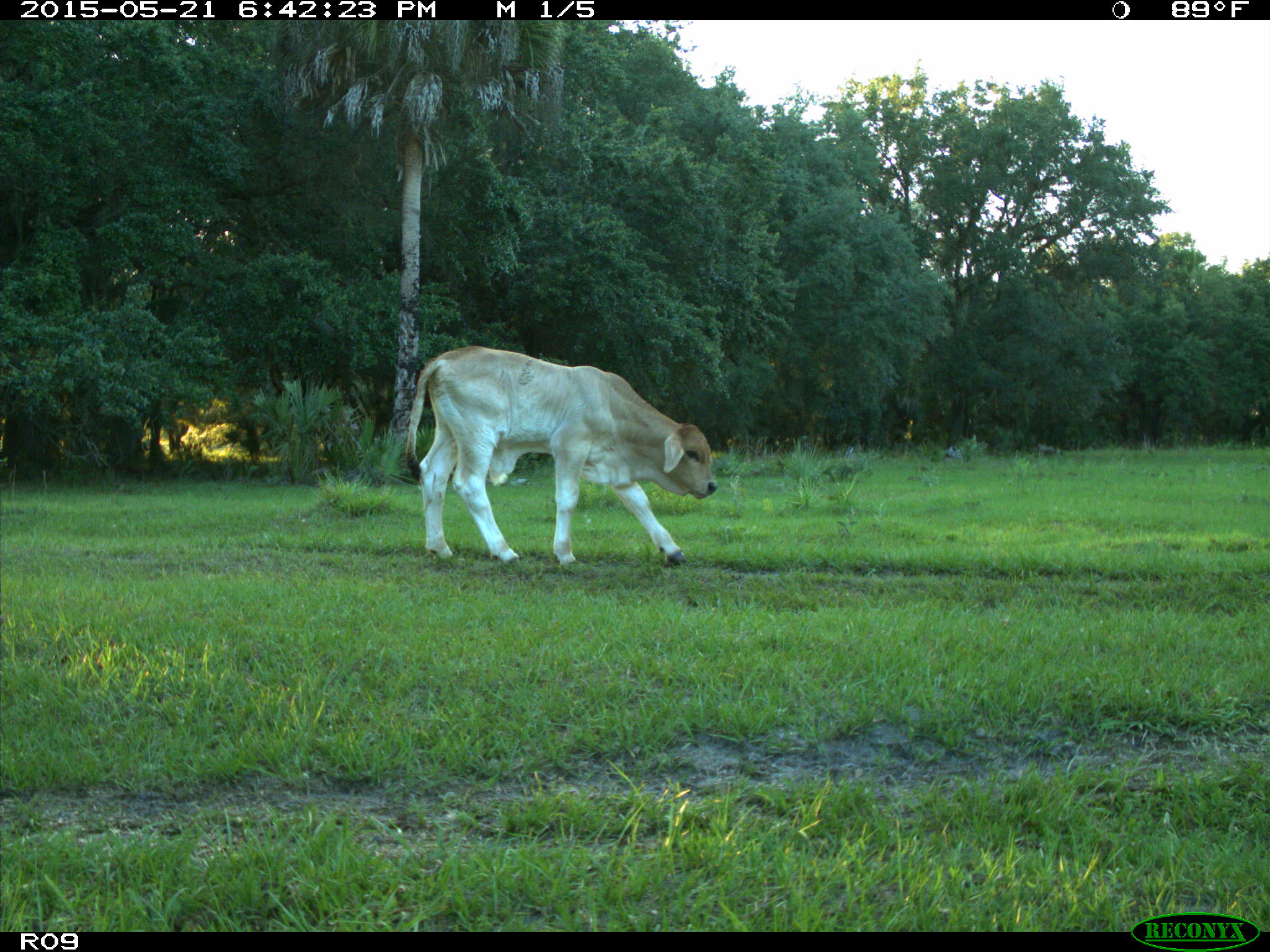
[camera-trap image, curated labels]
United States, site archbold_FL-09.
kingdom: Animalia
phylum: Chordata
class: Mammalia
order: Artiodactyla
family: Bovidae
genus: Bos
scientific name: Bos taurus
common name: domestic cow